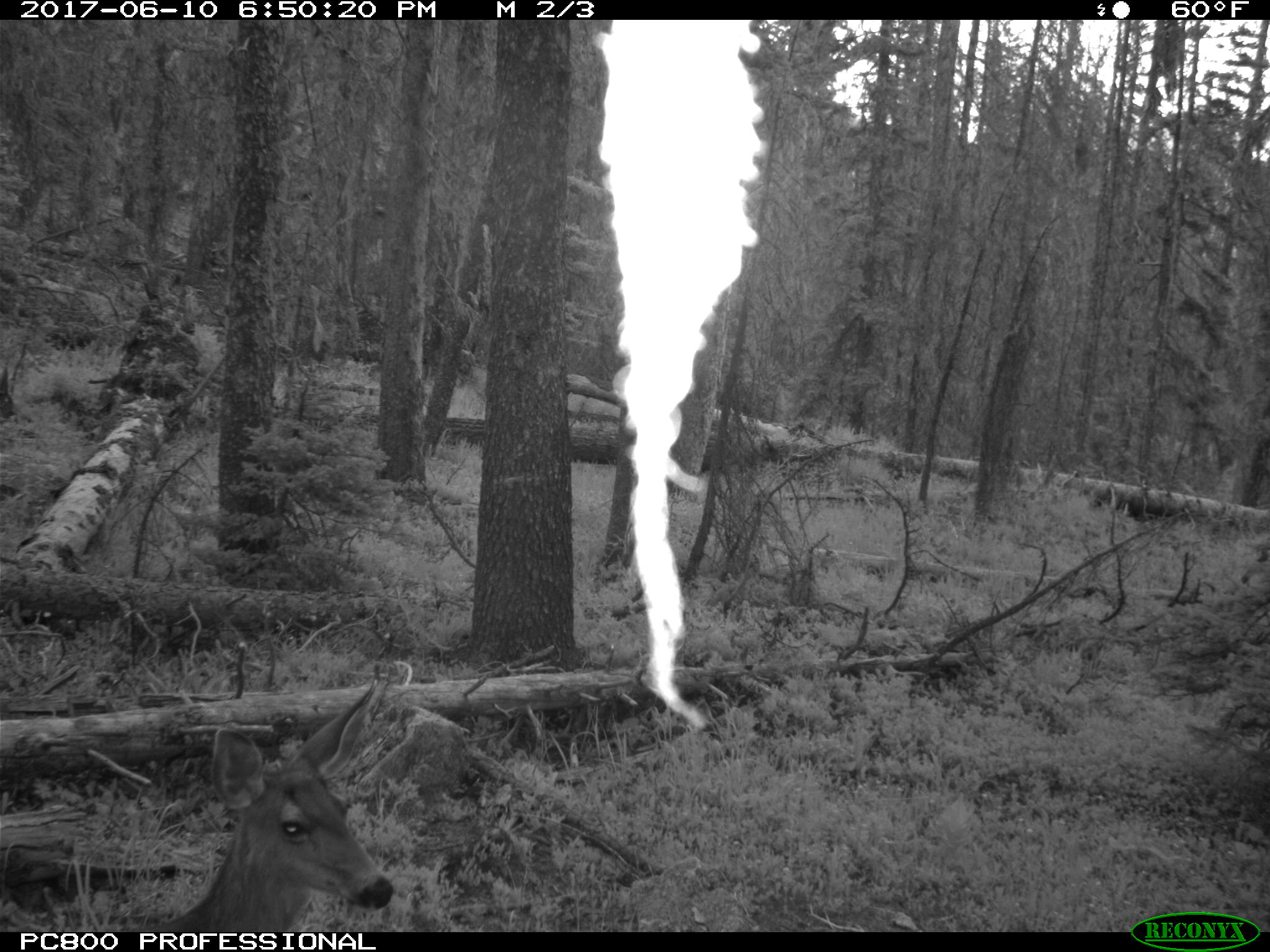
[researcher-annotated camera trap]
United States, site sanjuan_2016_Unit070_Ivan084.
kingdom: Animalia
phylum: Chordata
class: Mammalia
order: Artiodactyla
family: Cervidae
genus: Odocoileus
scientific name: Odocoileus hemionus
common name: mule deer